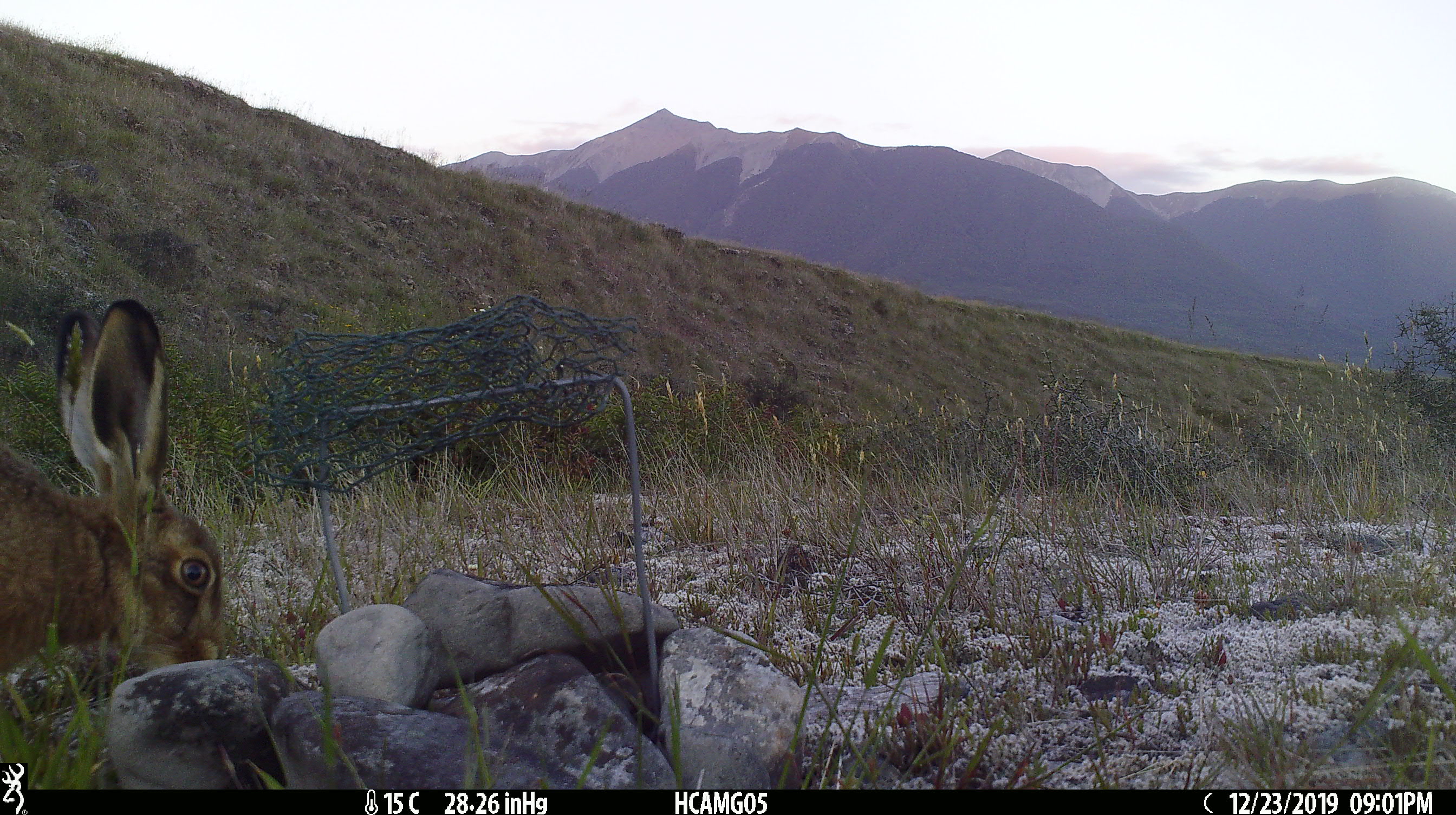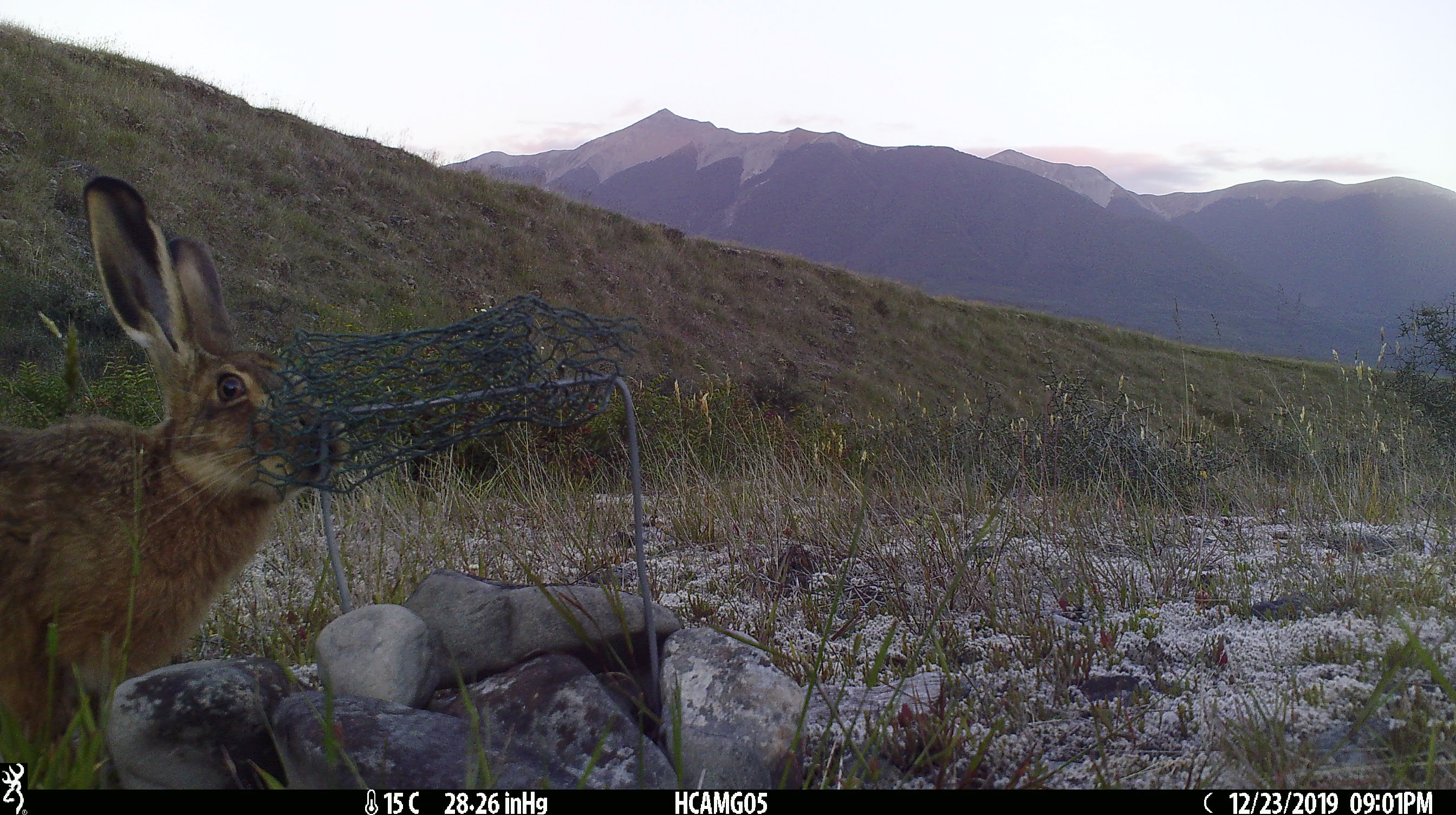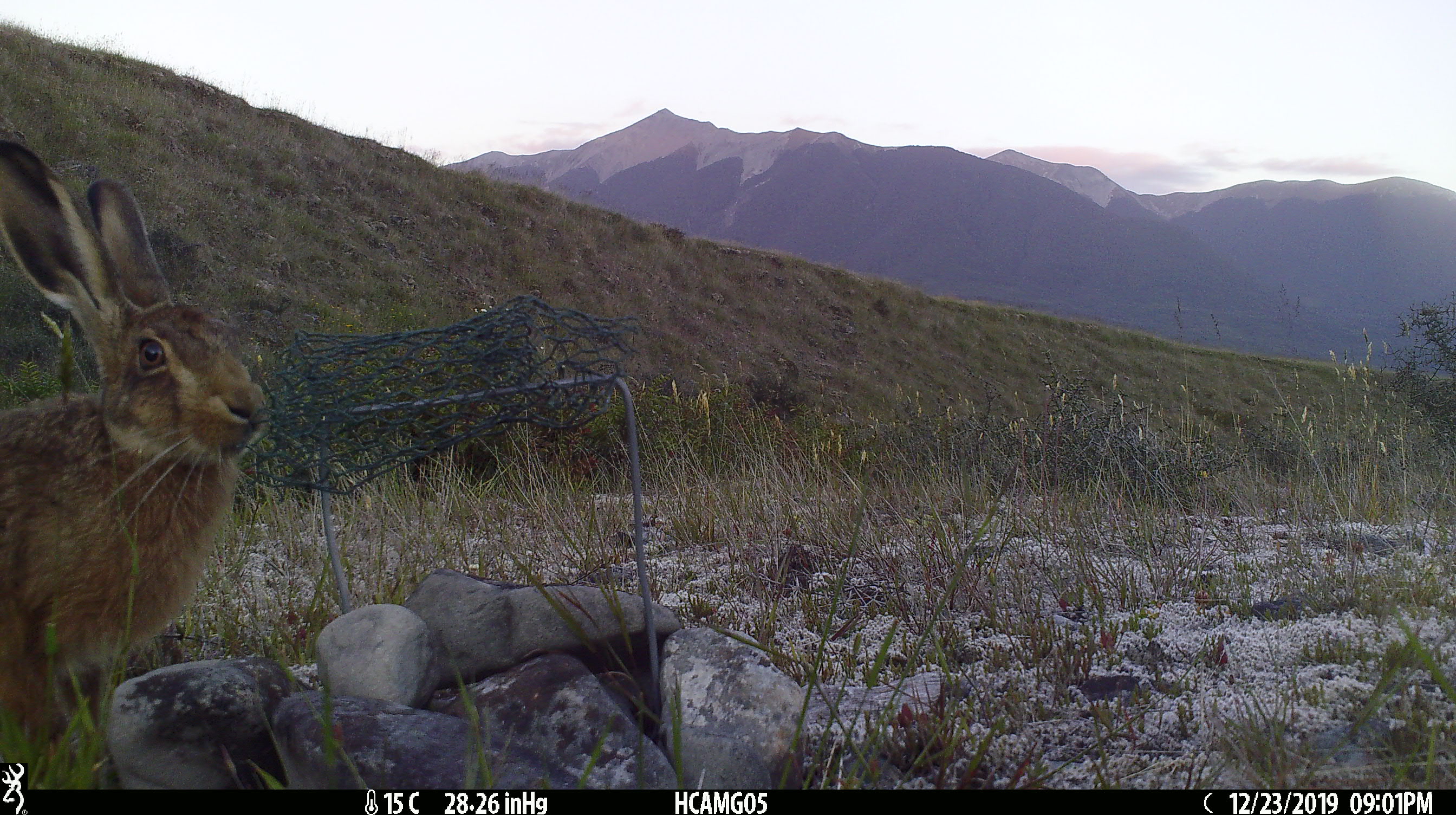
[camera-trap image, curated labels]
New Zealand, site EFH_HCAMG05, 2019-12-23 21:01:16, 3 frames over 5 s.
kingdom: Animalia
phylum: Chordata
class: Mammalia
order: Lagomorpha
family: Leporidae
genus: Lepus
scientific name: Lepus europaeus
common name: brown hare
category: hare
Hare (brown hare) (Lepus europaeus).